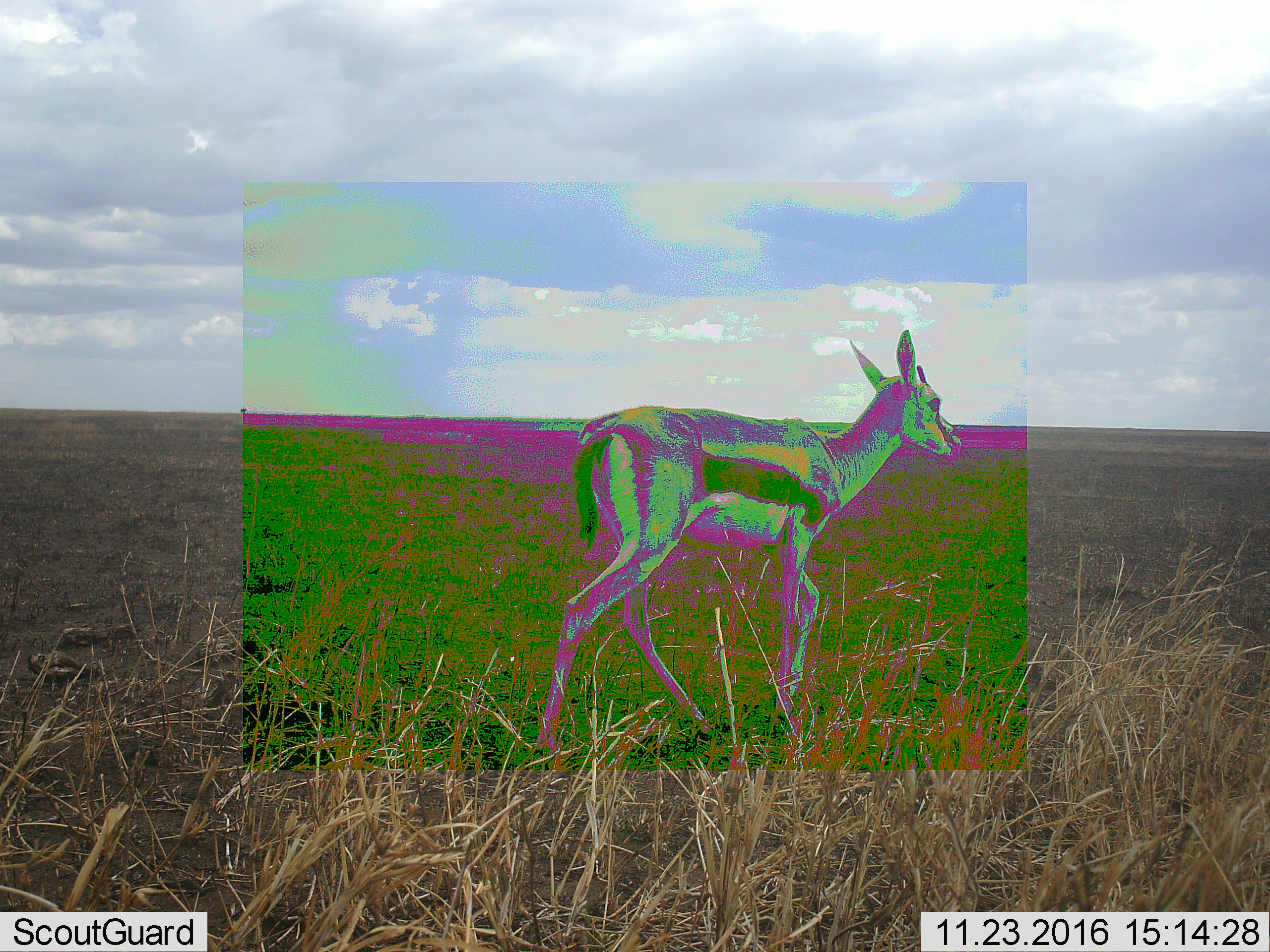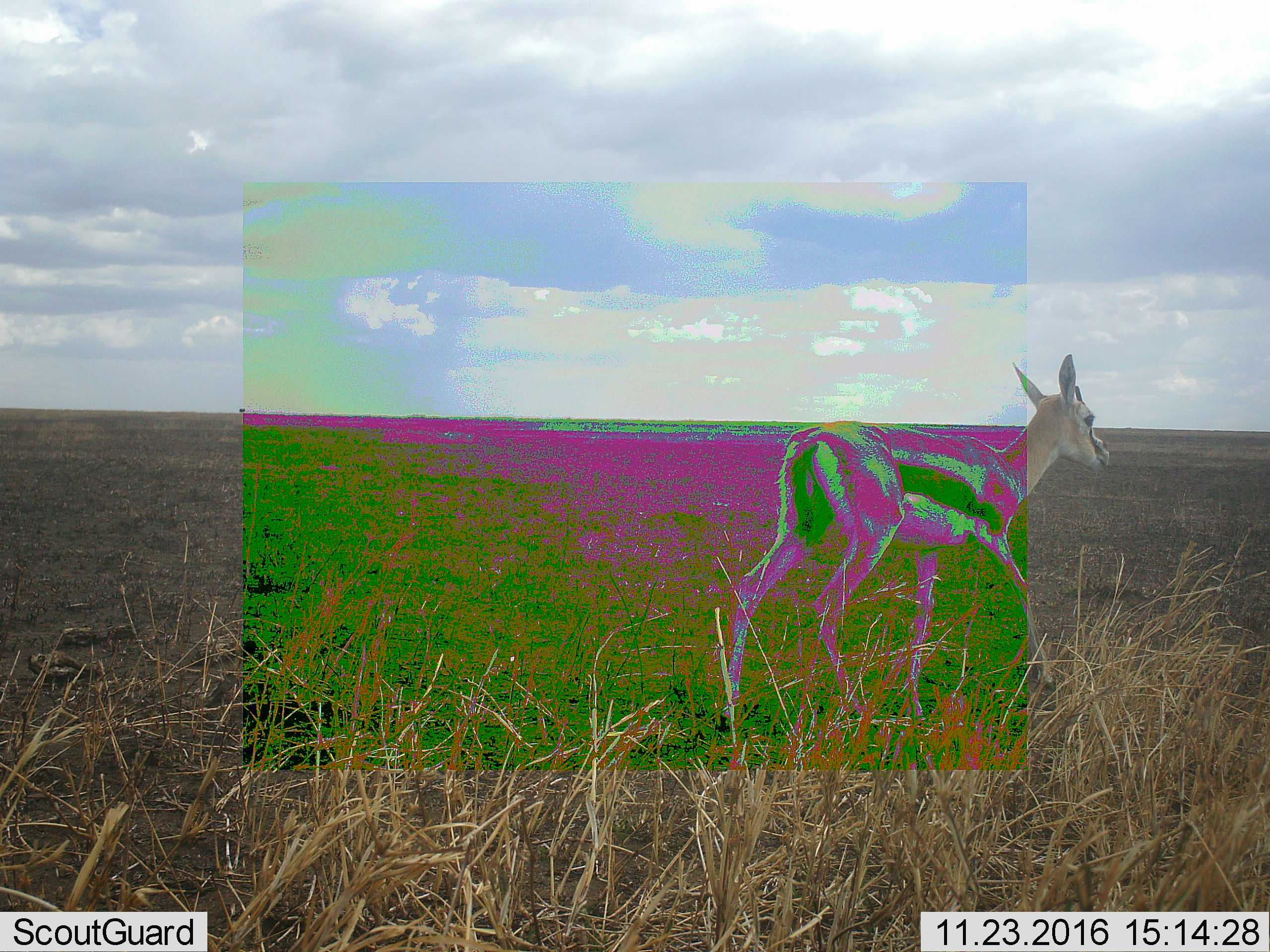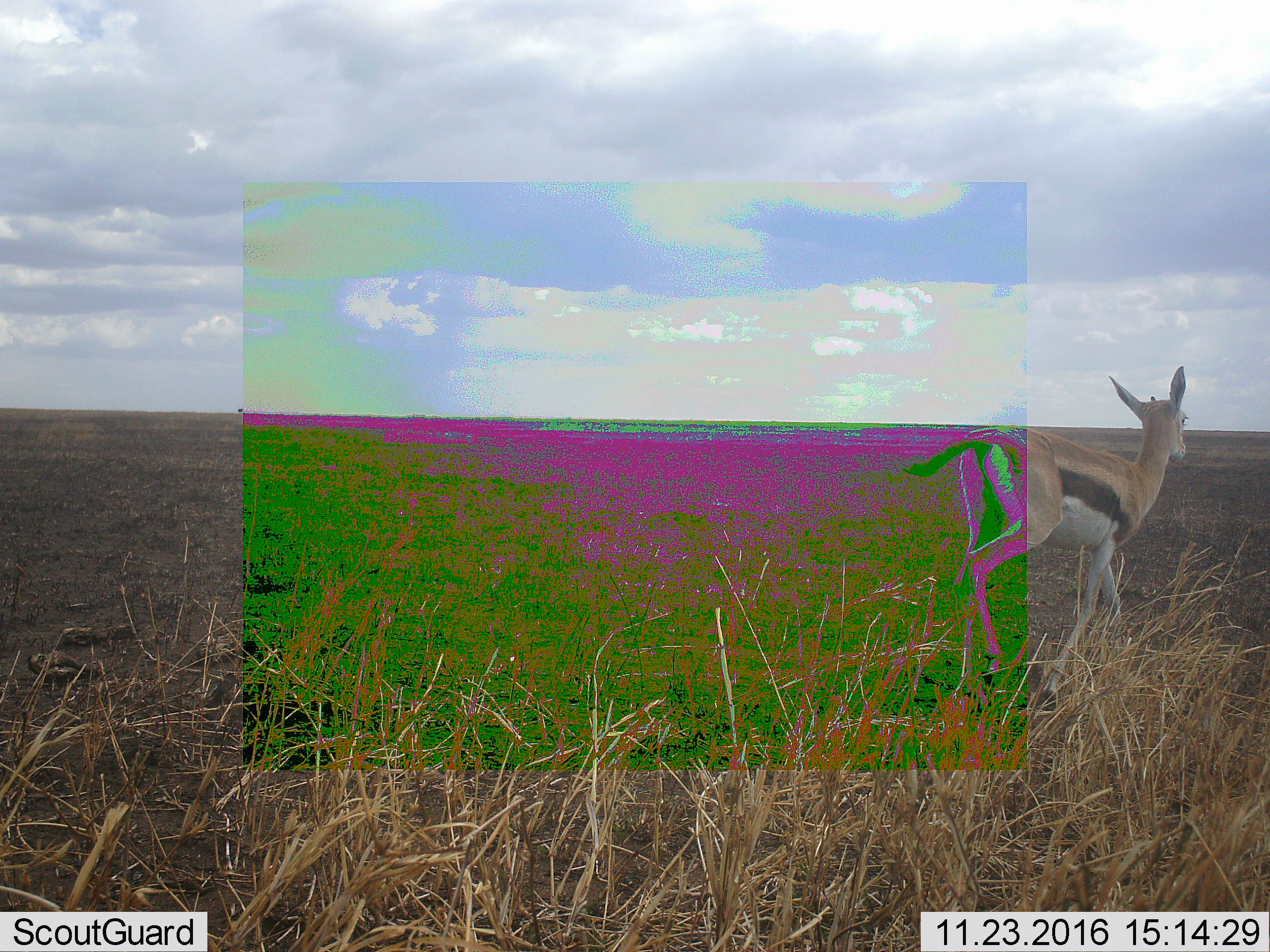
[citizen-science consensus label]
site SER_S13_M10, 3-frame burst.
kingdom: Animalia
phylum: Chordata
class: Mammalia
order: Artiodactyla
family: Bovidae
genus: Eudorcas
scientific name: Eudorcas thomsonii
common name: thomson's gazelle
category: gazellethomsons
Gazellethomsons (thomson's gazelle) (Eudorcas thomsonii), count 1. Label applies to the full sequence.